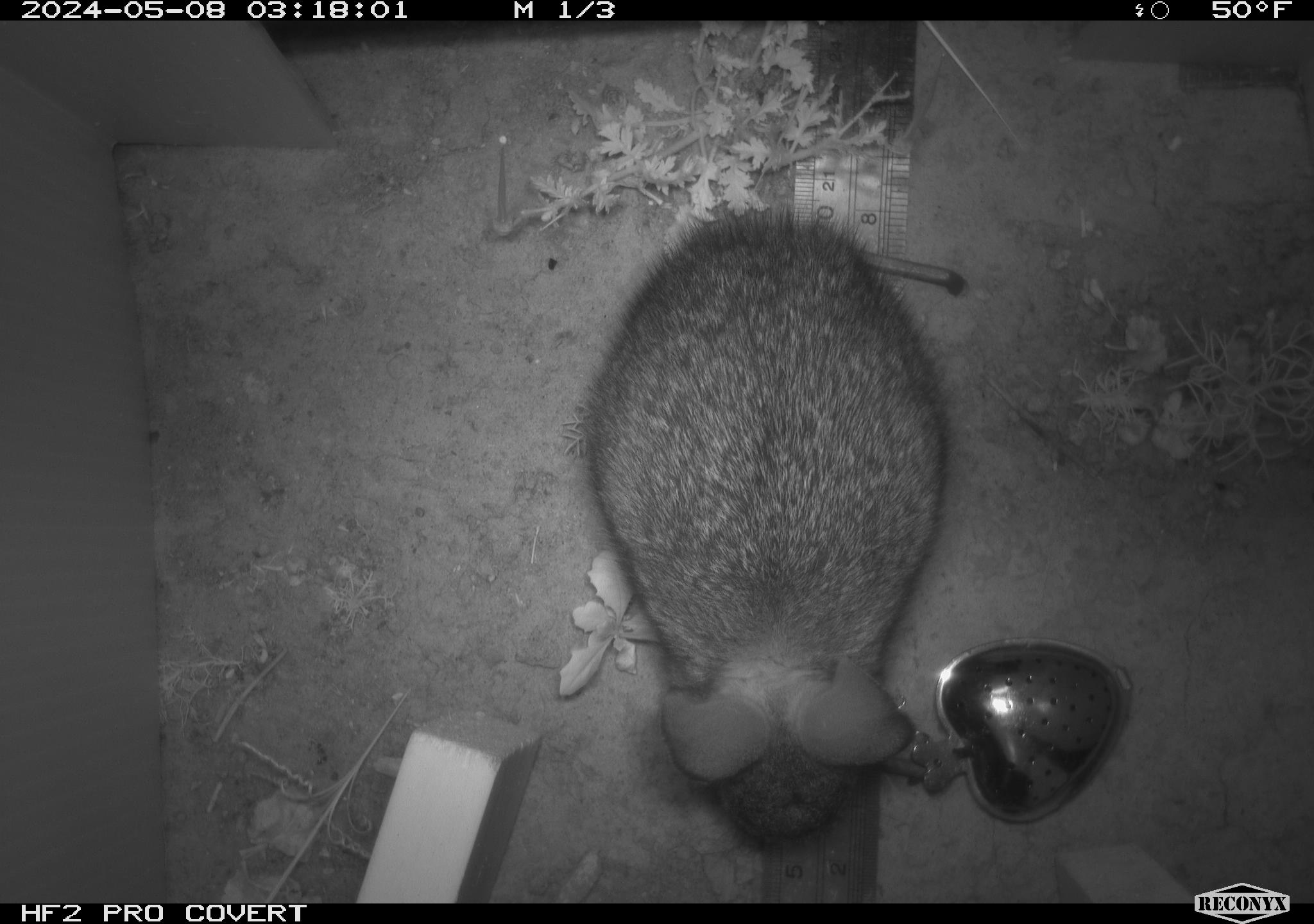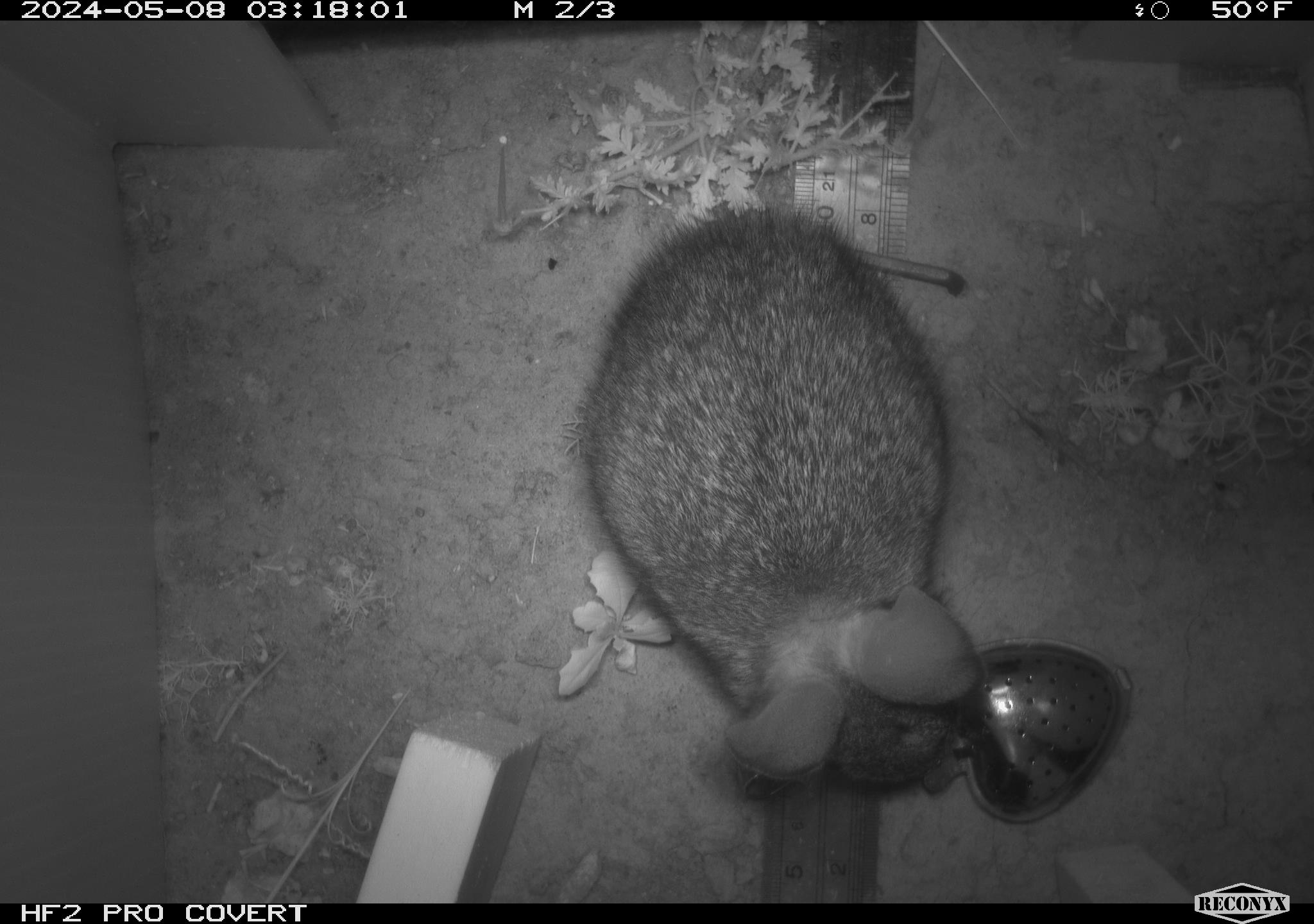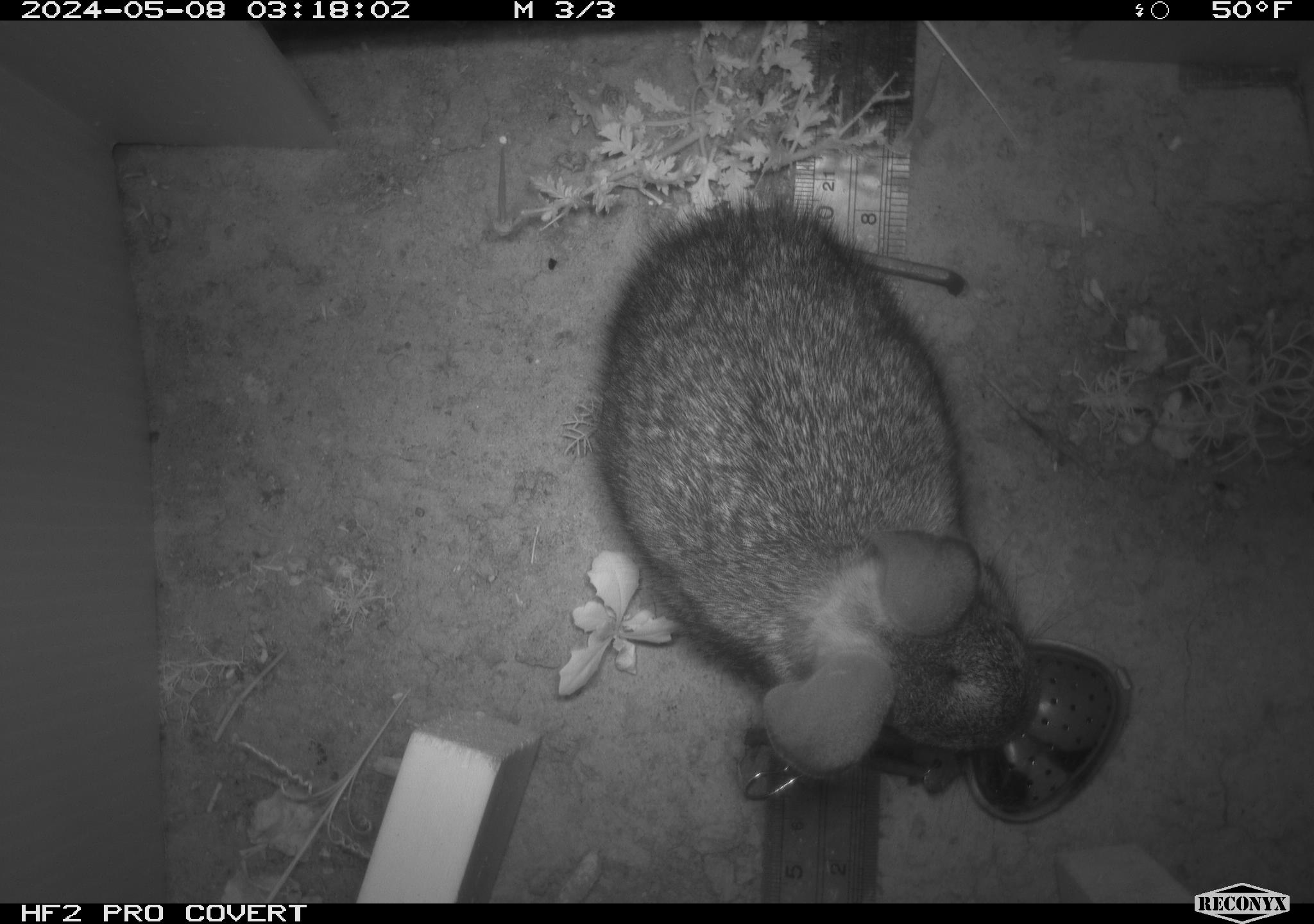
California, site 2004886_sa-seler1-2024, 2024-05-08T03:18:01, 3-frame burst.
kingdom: Animalia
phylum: Chordata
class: Mammalia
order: Lagomorpha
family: Leporidae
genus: Sylvilagus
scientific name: Sylvilagus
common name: cottontail rabbits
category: sylvilagus species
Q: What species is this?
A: Sylvilagus species (cottontail rabbits) (Sylvilagus).